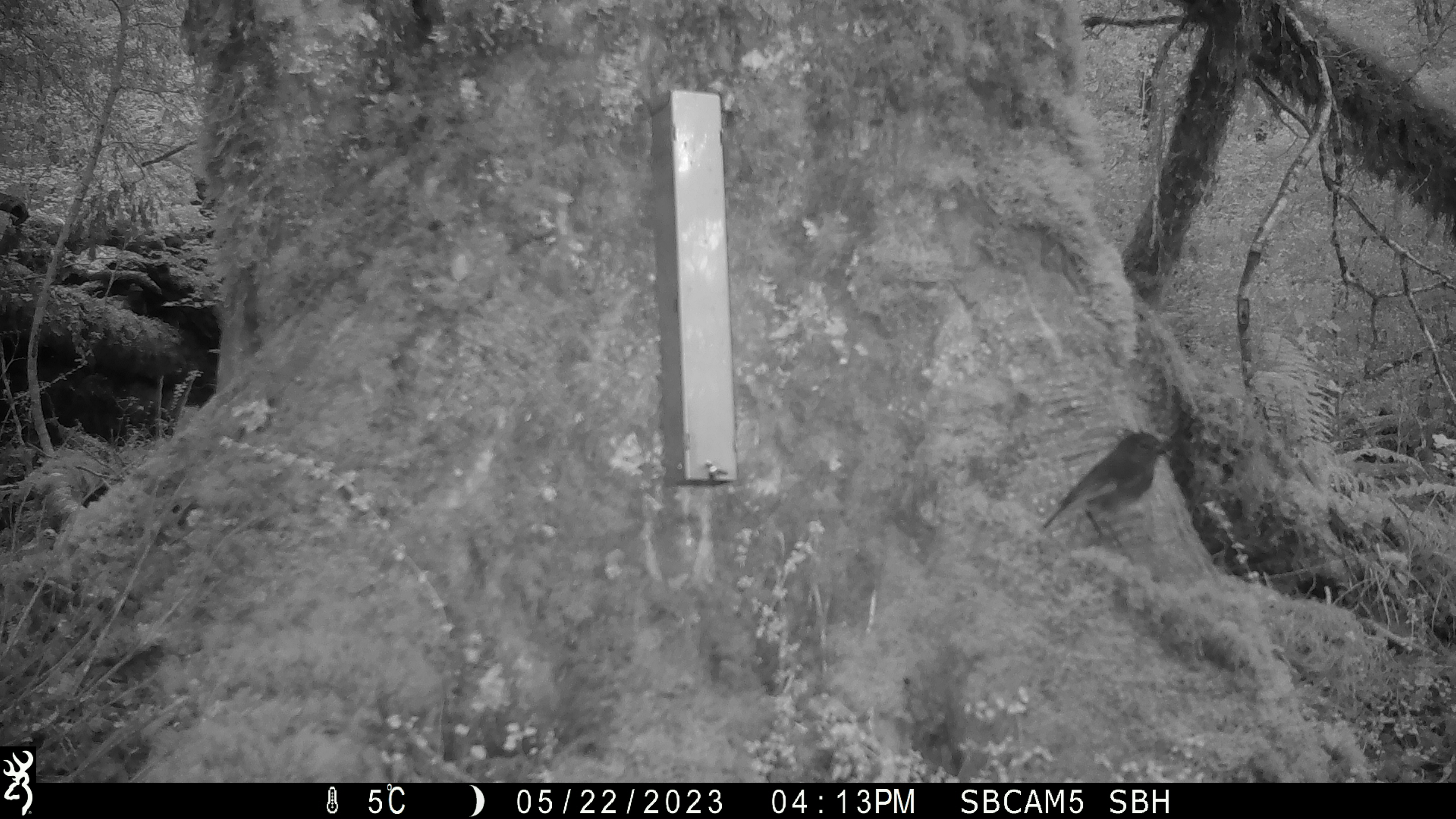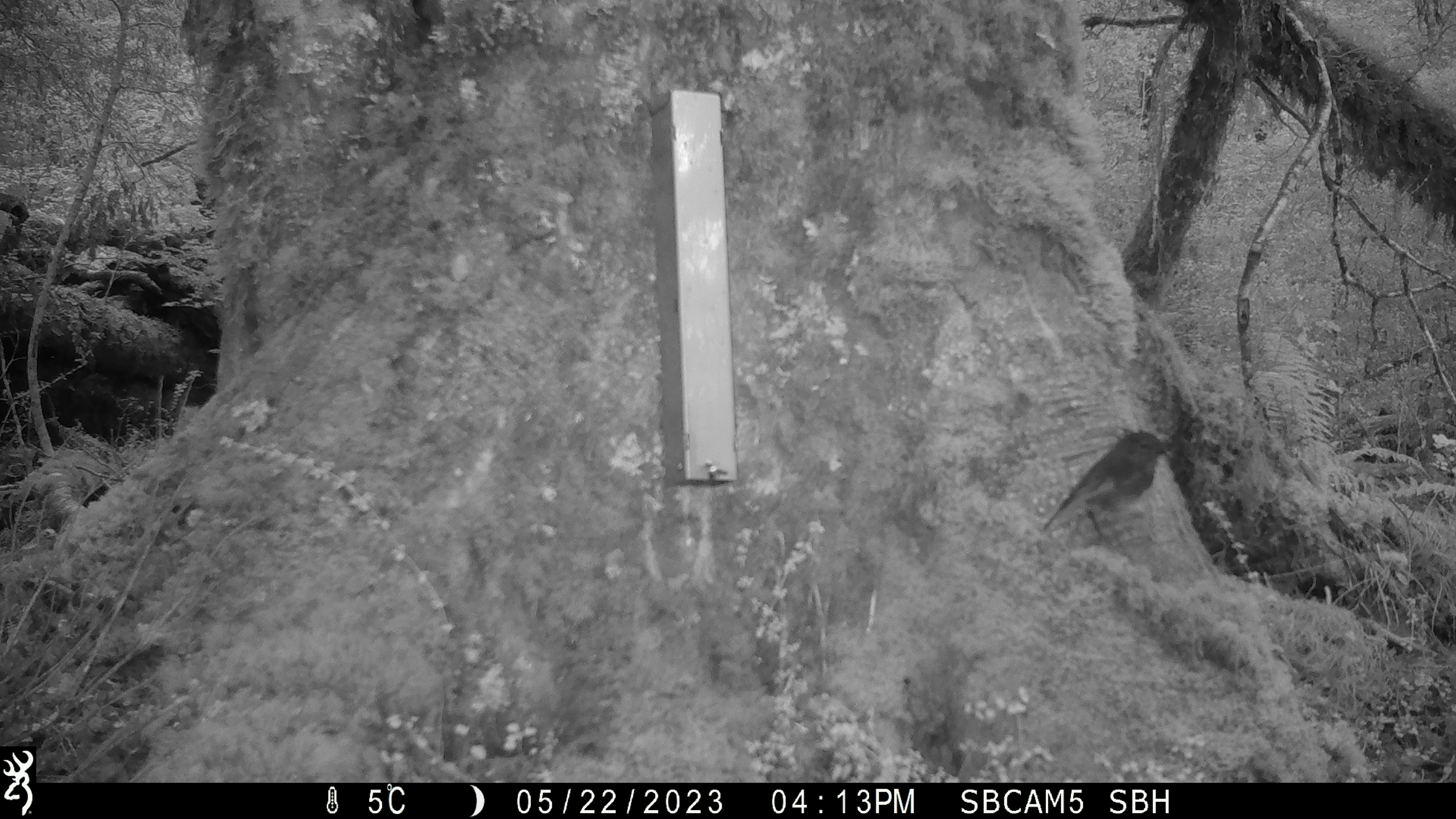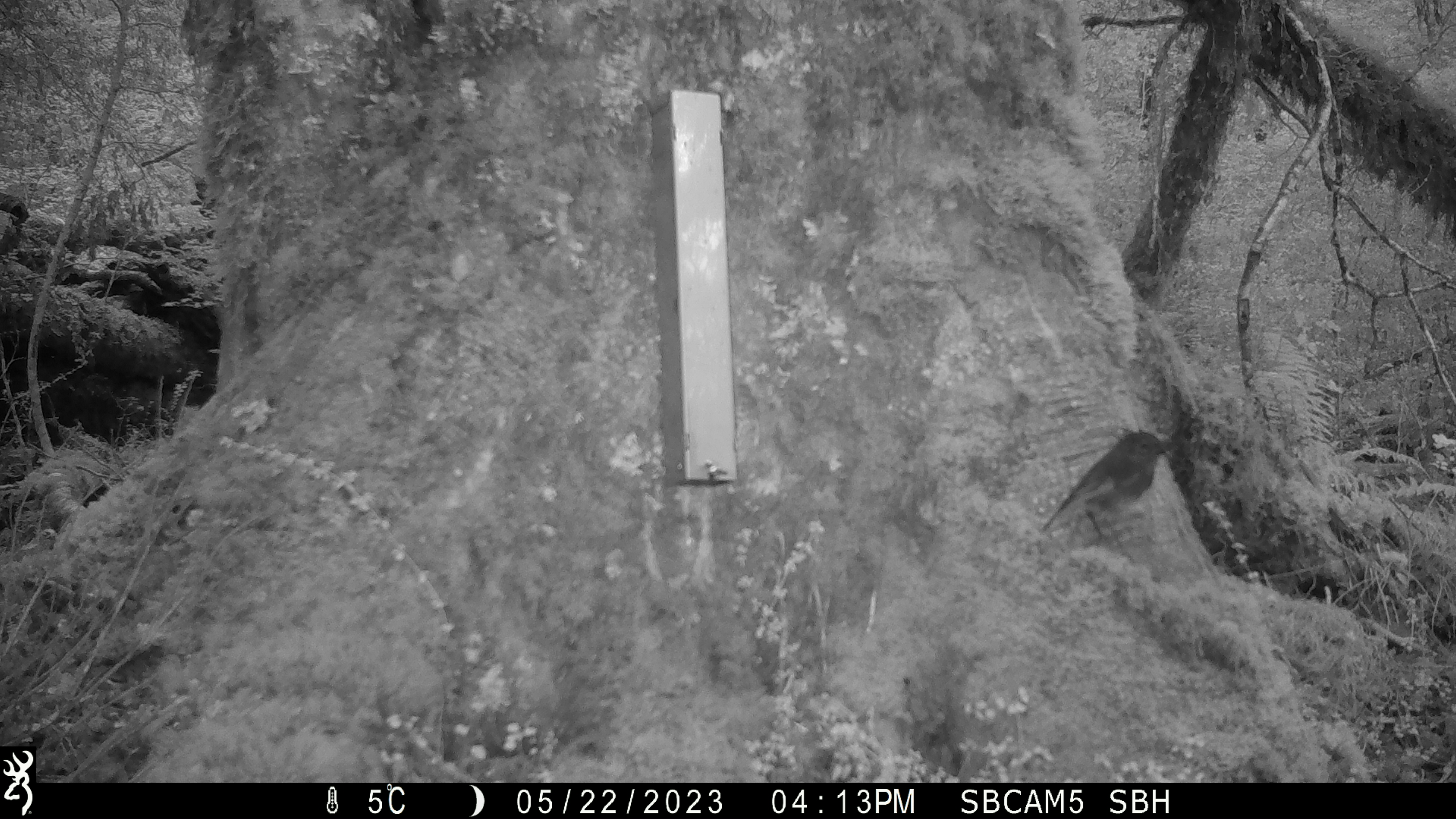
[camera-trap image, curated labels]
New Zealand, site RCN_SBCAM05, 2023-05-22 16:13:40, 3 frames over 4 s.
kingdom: Animalia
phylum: Chordata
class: Aves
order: Passeriformes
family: Petroicidae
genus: Petroica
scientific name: Petroica australis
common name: new zealand robin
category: robin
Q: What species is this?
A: Robin (new zealand robin) (Petroica australis).